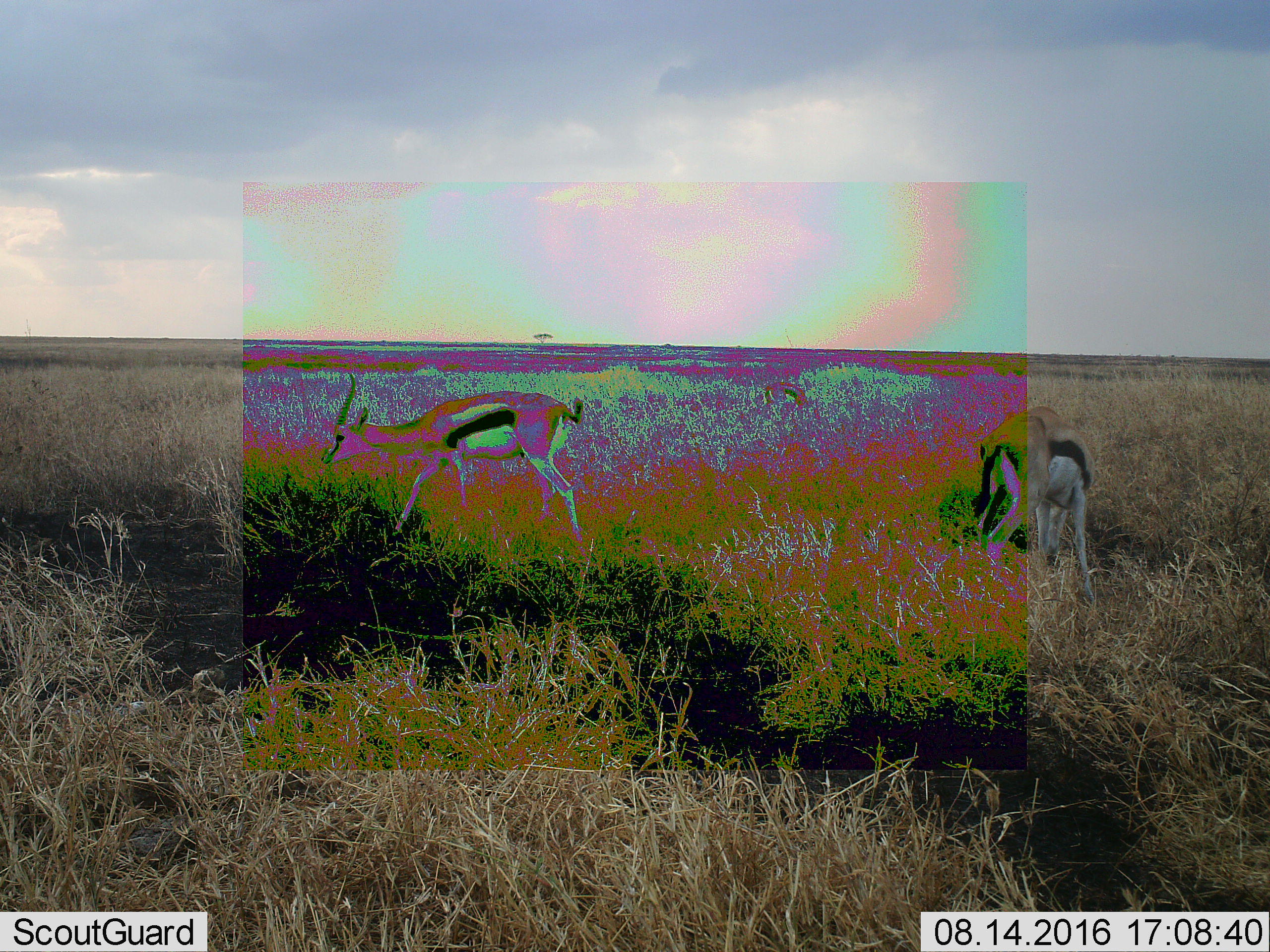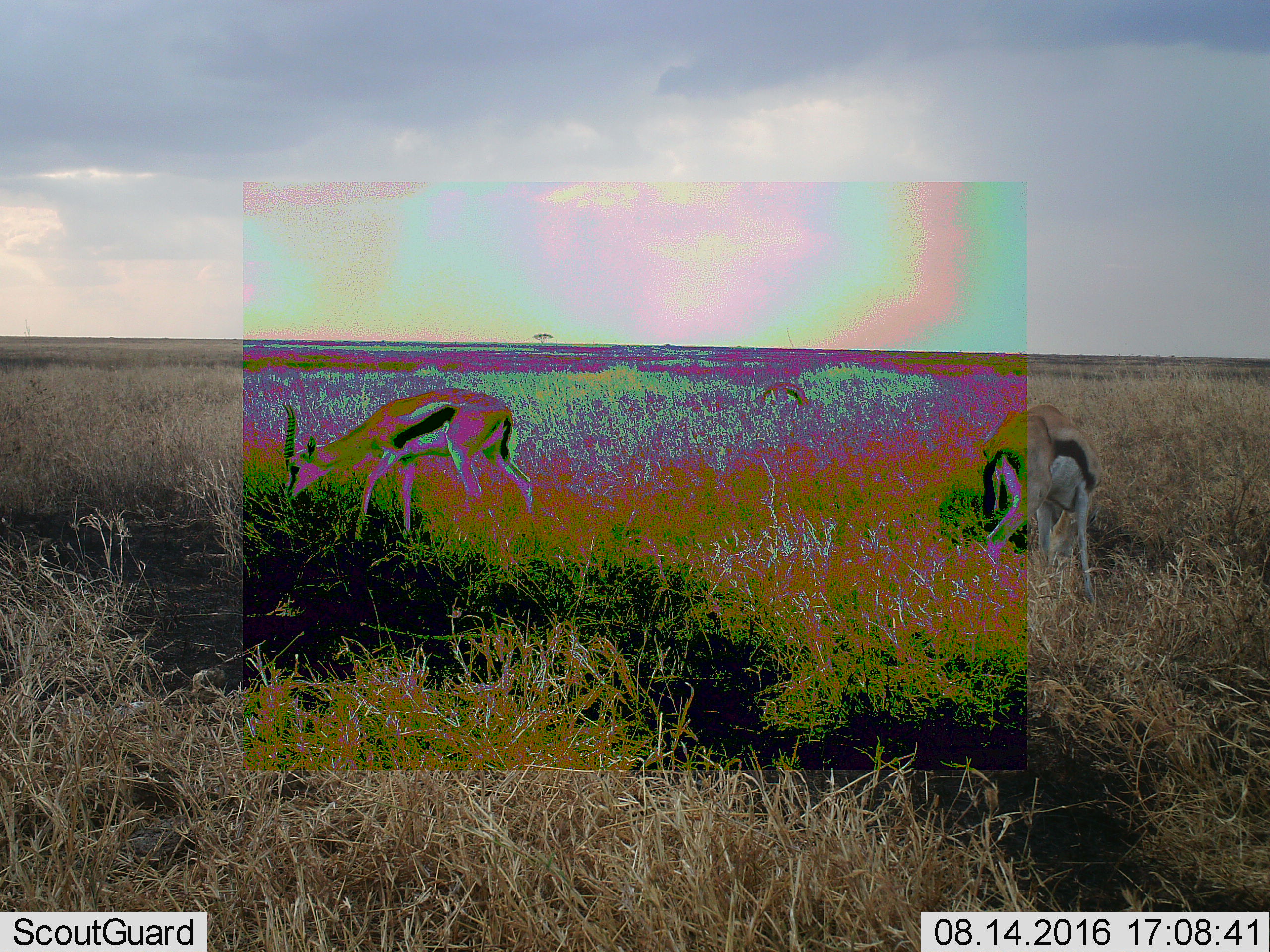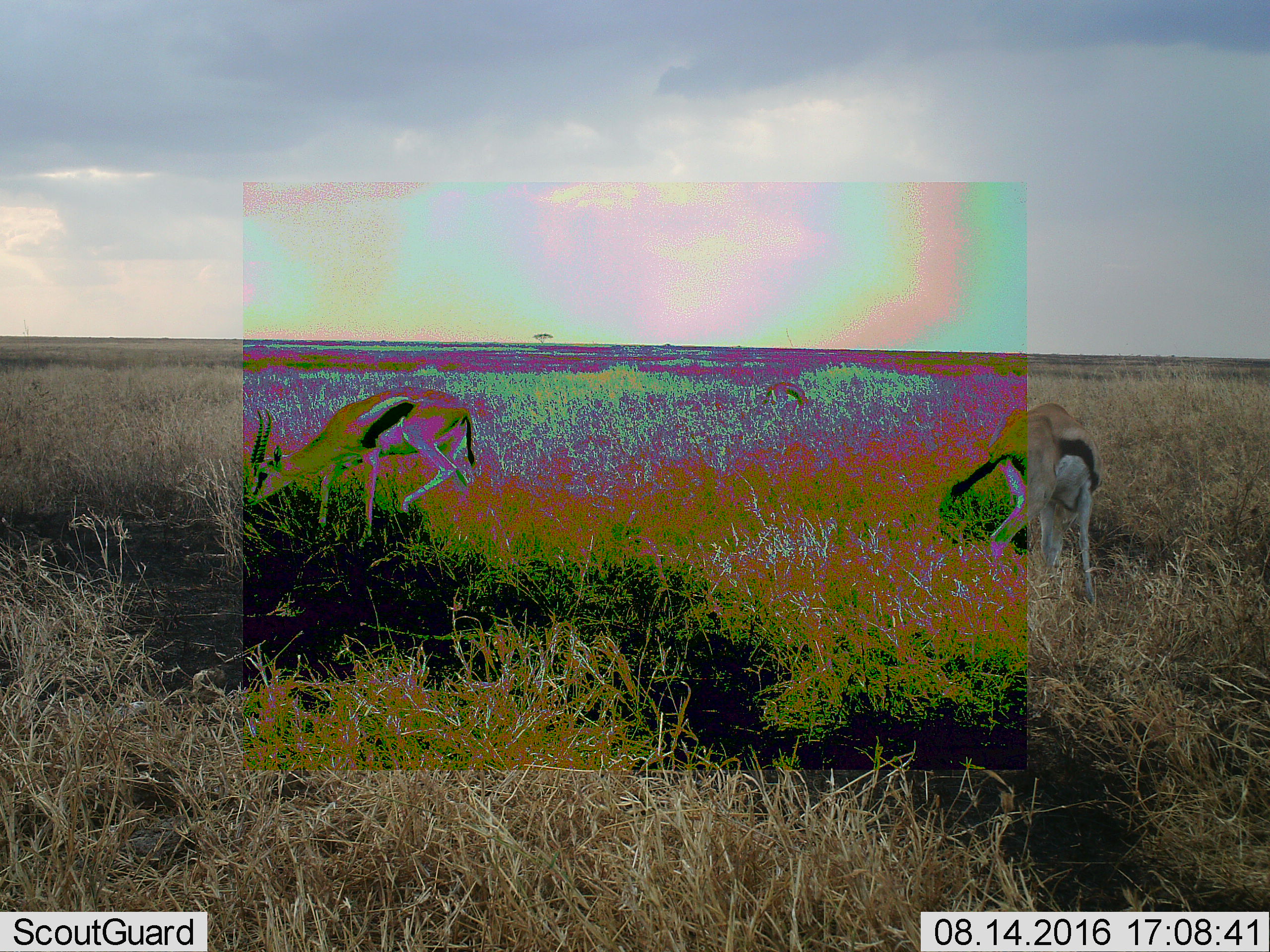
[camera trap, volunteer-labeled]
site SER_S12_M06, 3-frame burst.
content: unidentified animal